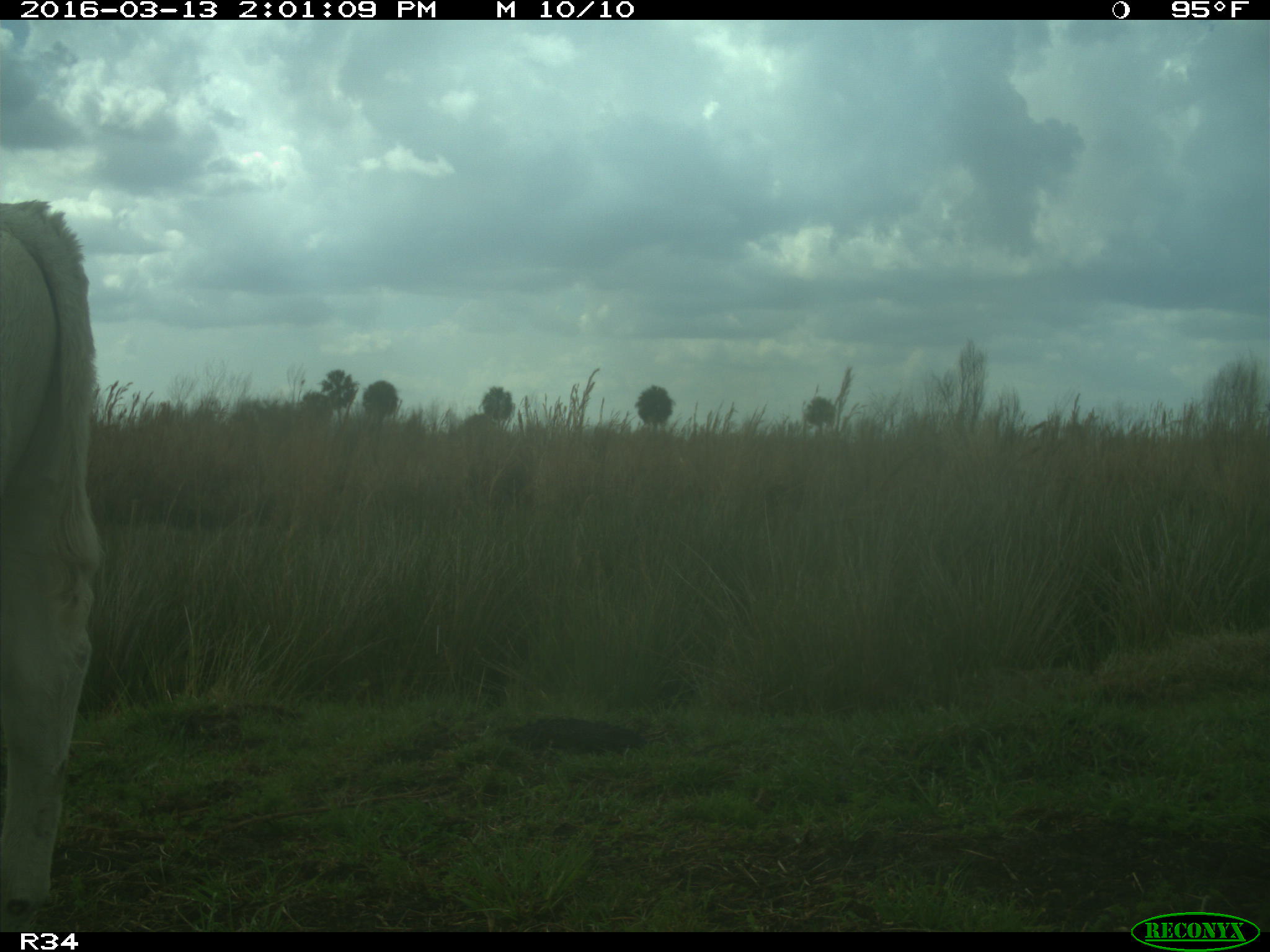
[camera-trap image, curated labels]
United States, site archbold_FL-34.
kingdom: Animalia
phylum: Chordata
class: Mammalia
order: Artiodactyla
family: Bovidae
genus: Bos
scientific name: Bos taurus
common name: domestic cow